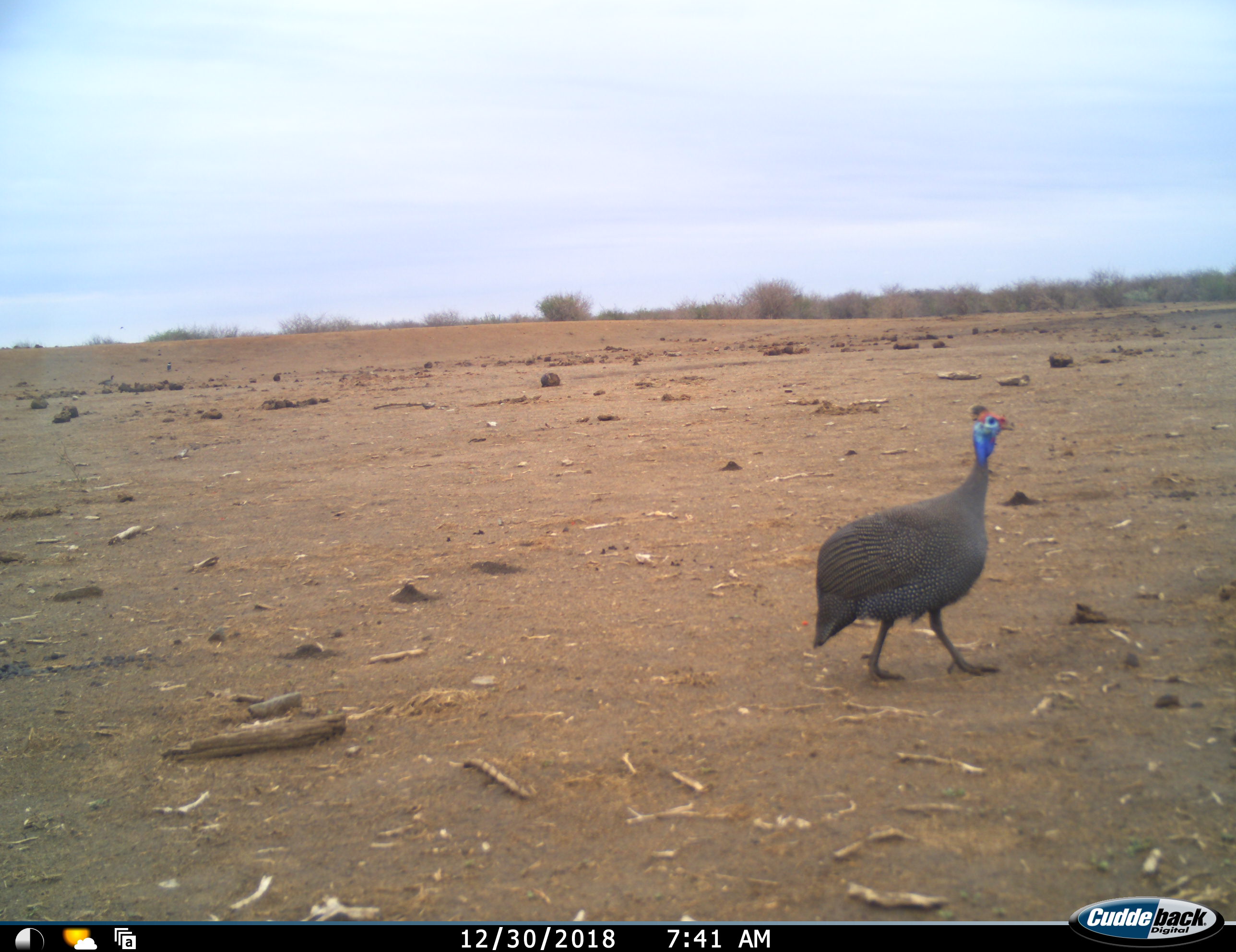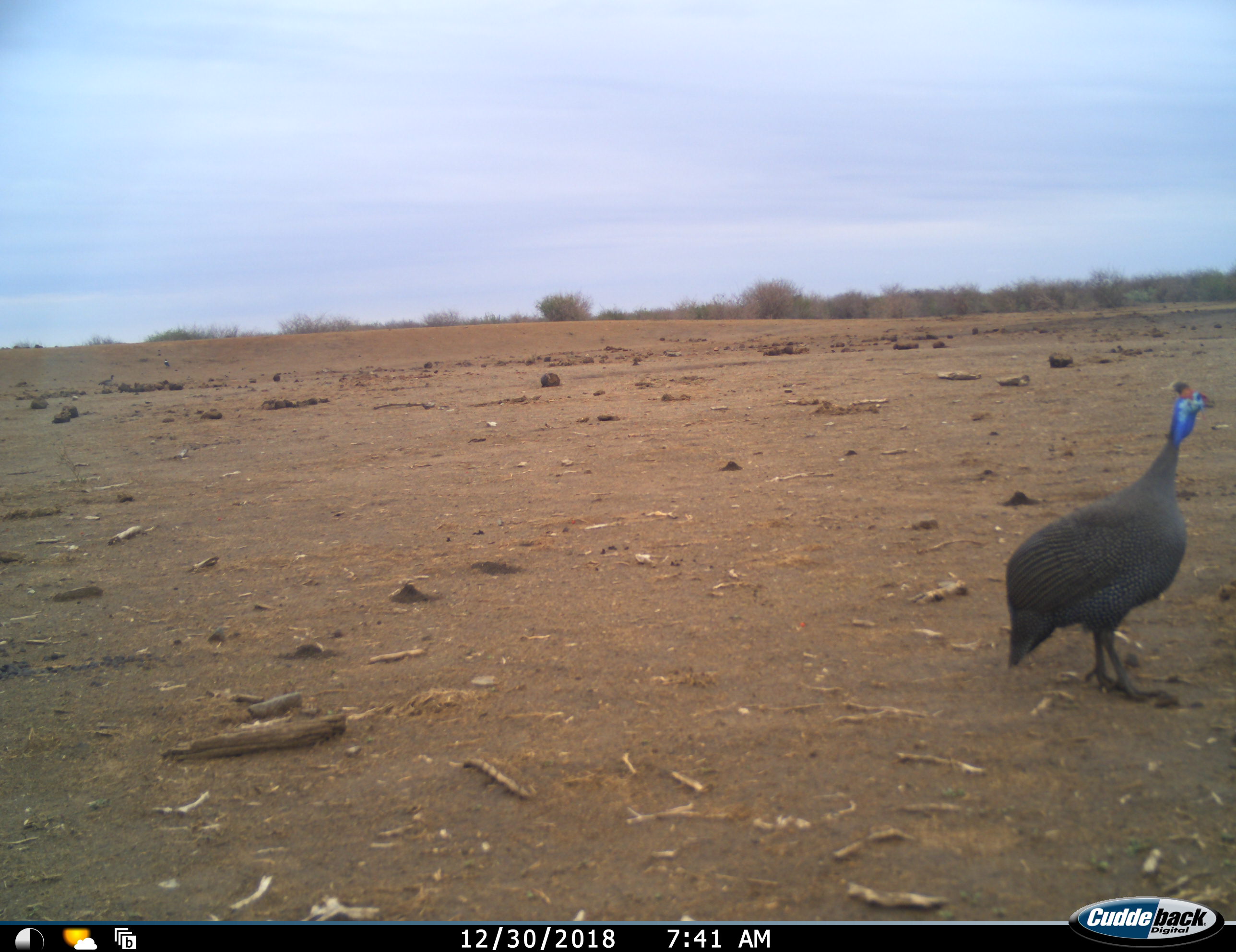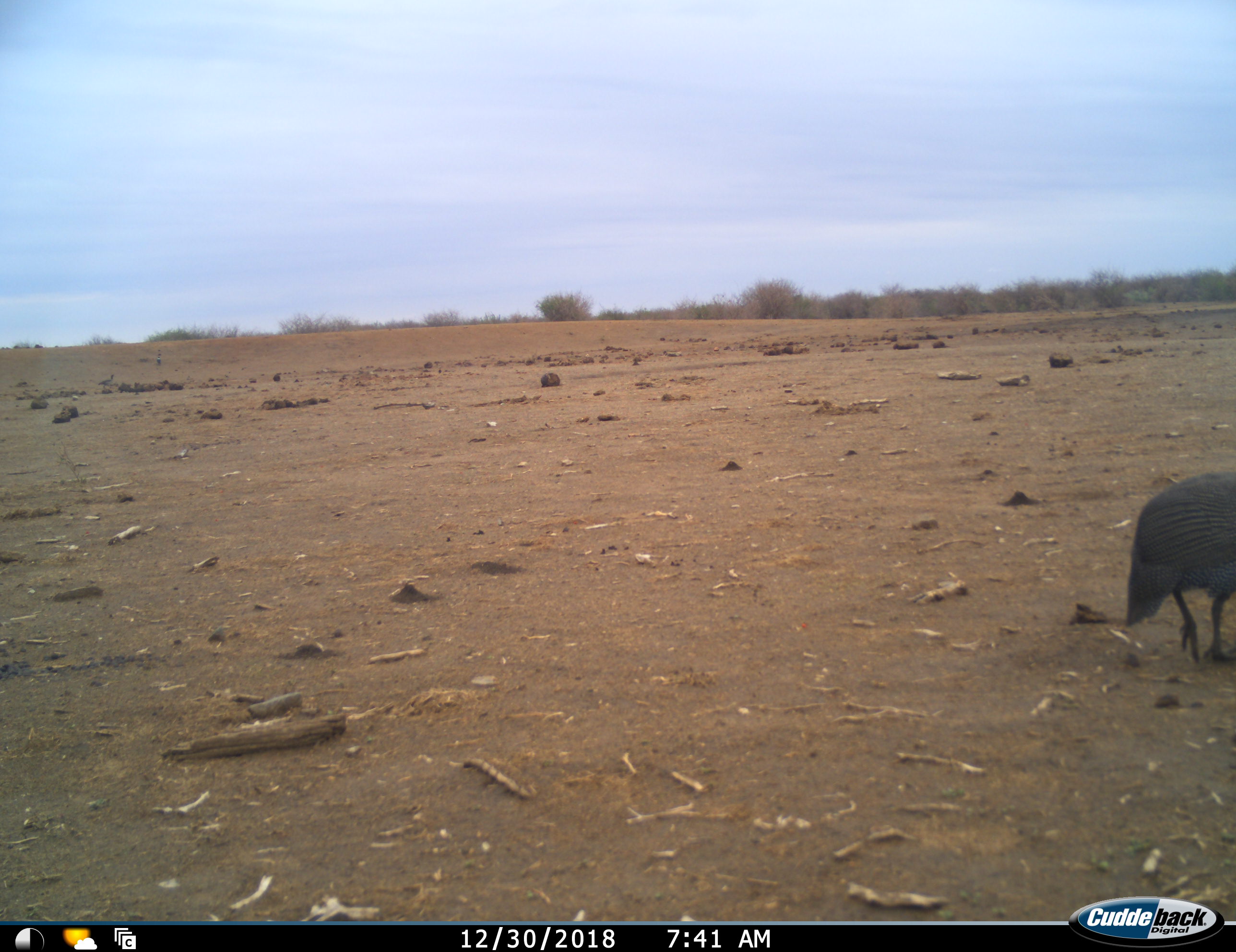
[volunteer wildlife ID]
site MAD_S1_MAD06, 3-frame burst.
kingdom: Animalia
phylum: Chordata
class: Aves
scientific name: Aves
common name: bird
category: birdother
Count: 1.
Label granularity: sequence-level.